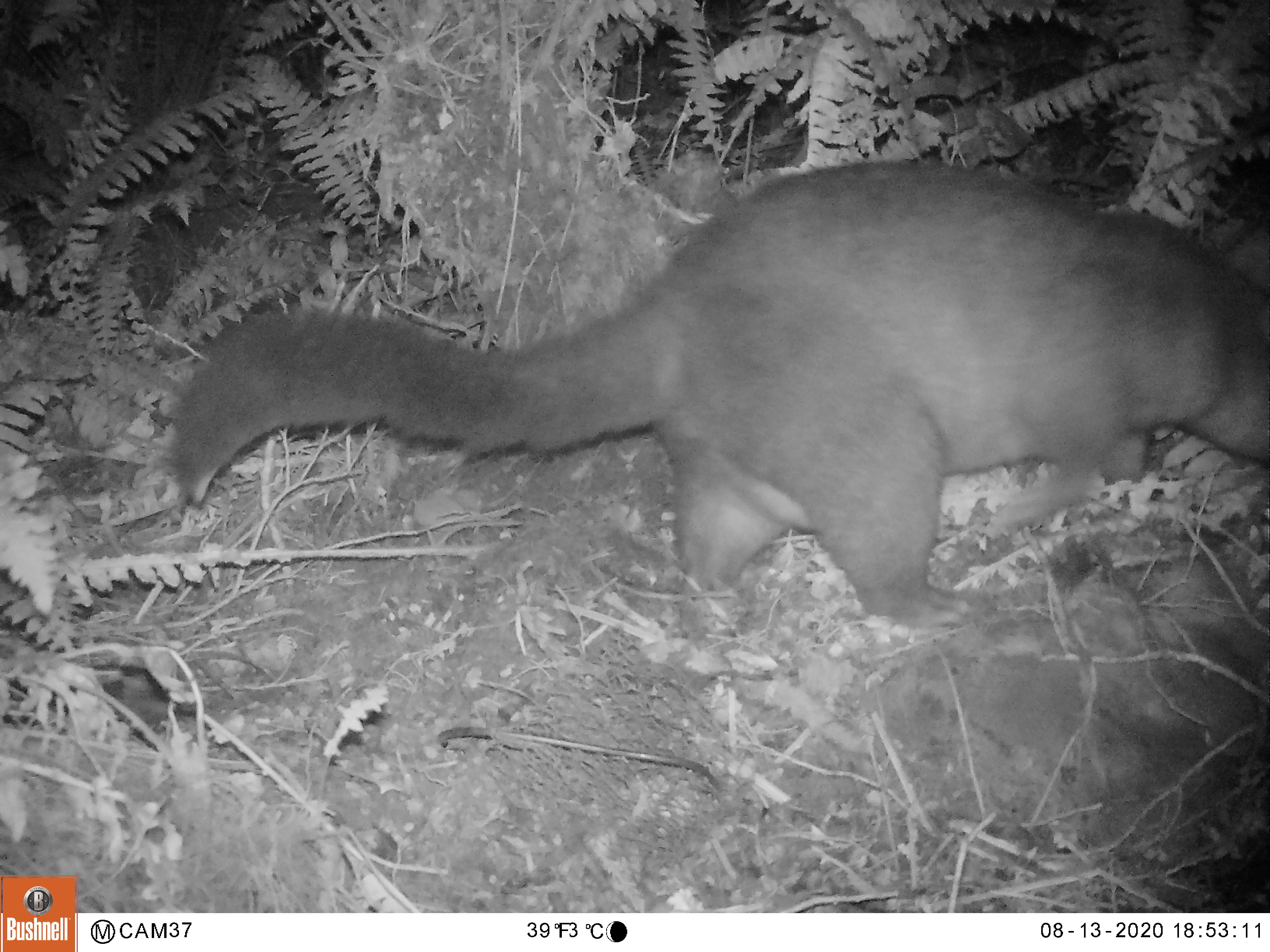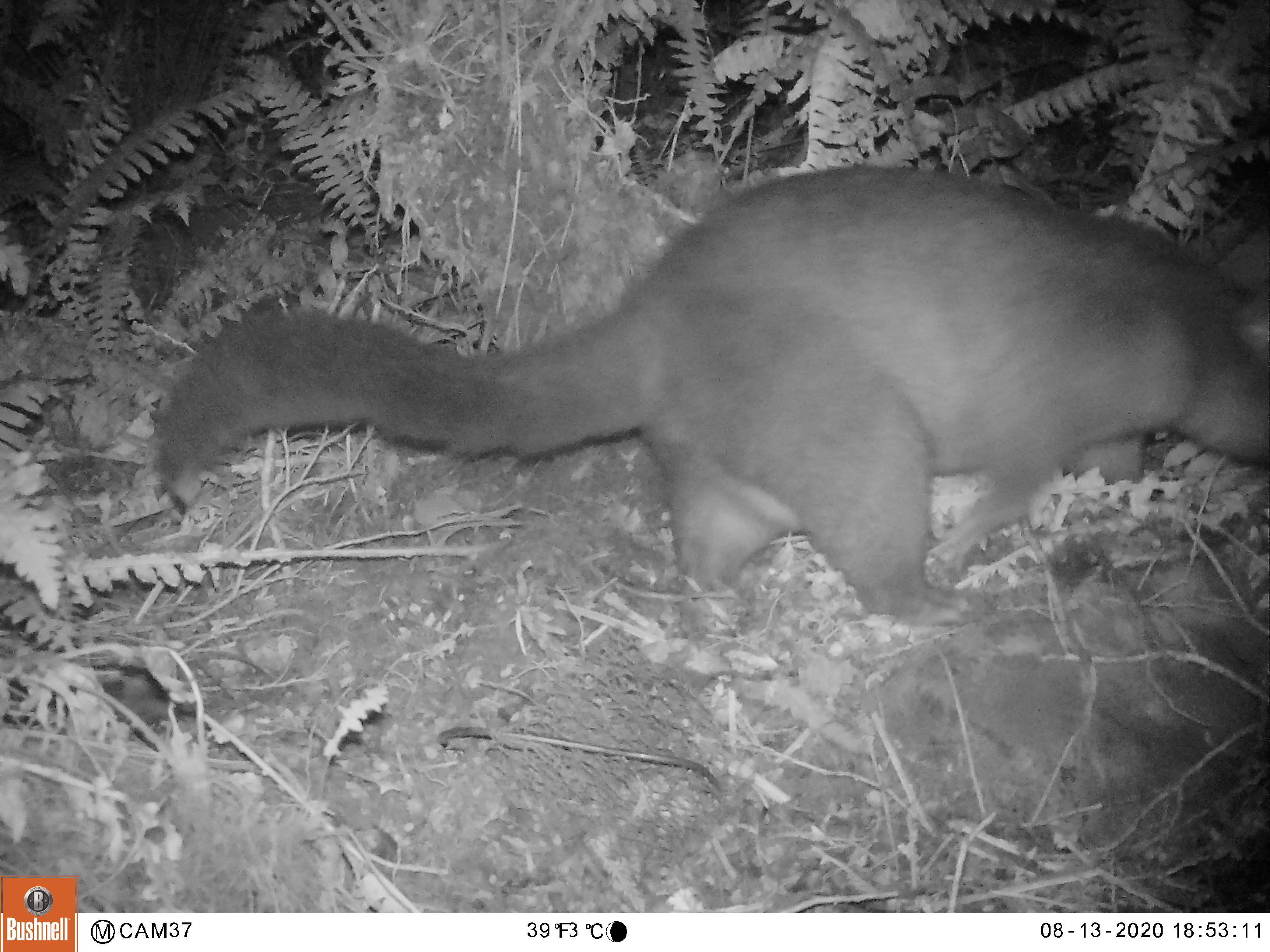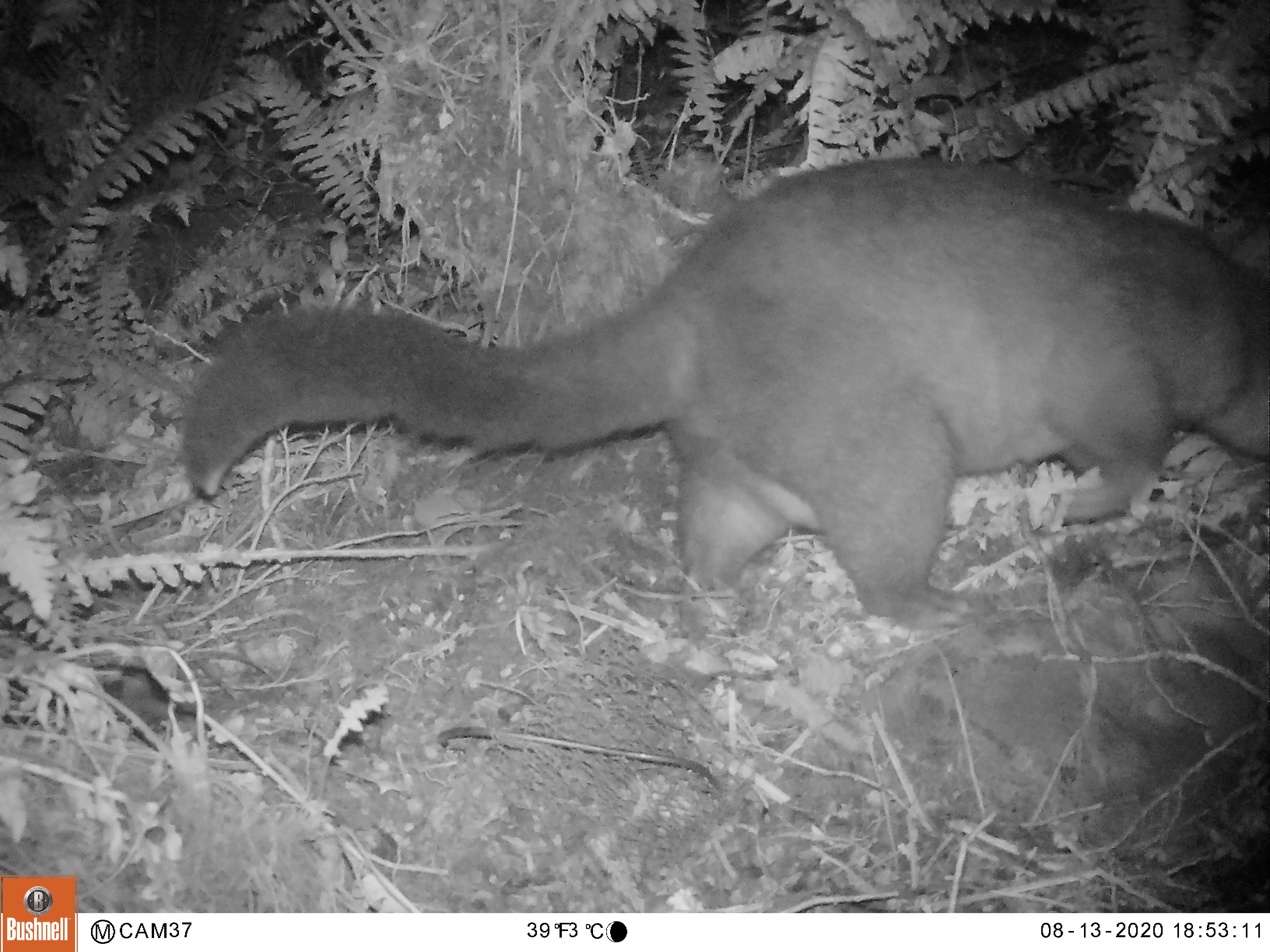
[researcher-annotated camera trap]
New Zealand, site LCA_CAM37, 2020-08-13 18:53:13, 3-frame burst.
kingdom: Animalia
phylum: Chordata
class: Mammalia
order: Diprotodontia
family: Phalangeridae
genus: Trichosurus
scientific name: Trichosurus vulpecula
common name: common brushtail possum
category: possum